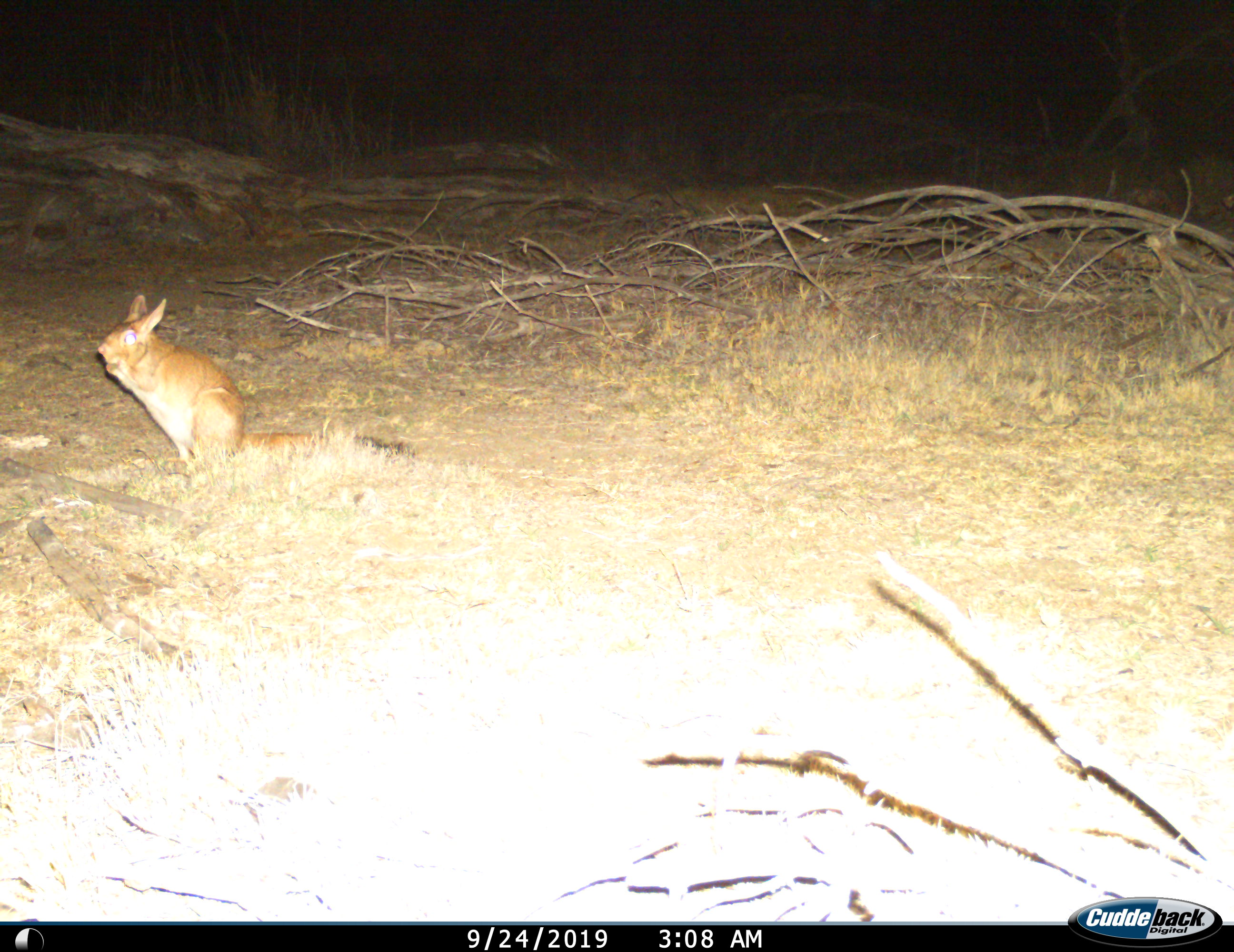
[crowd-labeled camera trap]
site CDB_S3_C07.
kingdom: Animalia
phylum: Chordata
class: Mammalia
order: Rodentia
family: Pedetidae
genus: Pedetes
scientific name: Pedetes capensis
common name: springhare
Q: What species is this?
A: Springhare (Pedetes capensis).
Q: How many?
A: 1.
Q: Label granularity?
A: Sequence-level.